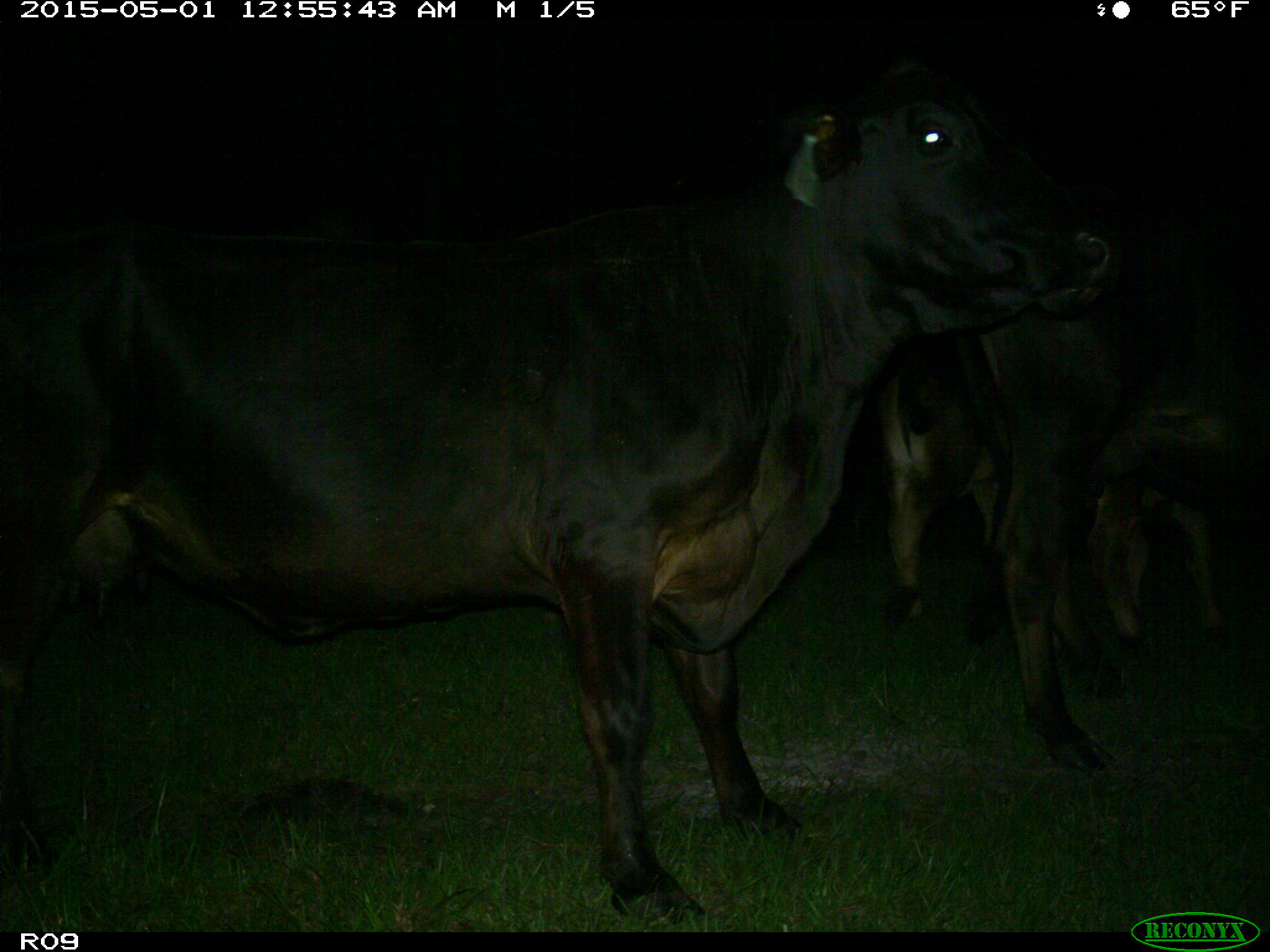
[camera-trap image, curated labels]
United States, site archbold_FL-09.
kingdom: Animalia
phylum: Chordata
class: Mammalia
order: Artiodactyla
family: Bovidae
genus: Bos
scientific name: Bos taurus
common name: domestic cow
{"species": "Bos taurus (domestic cow)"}